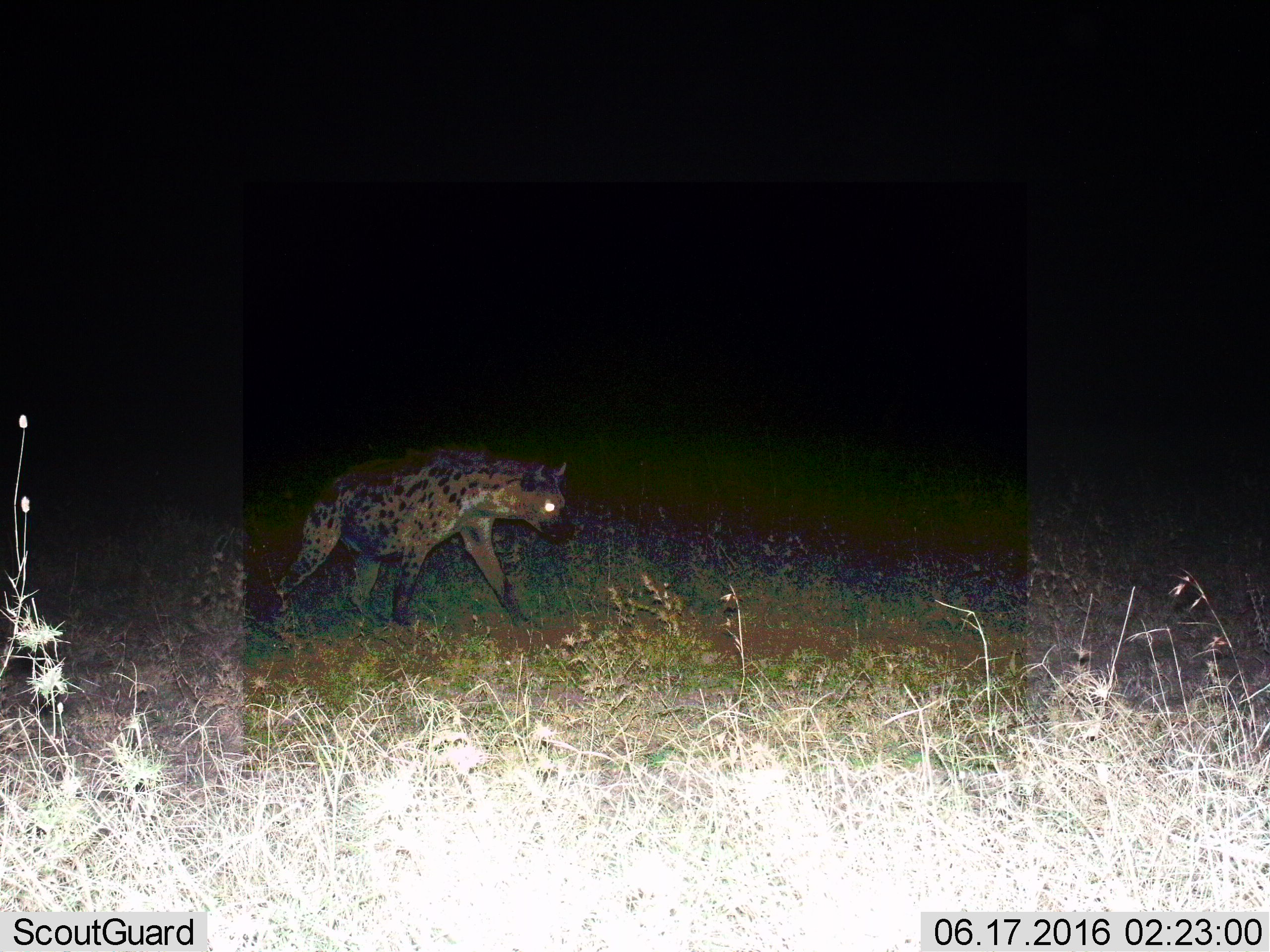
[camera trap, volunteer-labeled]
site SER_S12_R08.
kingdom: Animalia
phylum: Chordata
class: Mammalia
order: Carnivora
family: Hyaenidae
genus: Crocuta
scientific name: Crocuta crocuta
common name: spotted hyena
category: hyenaspotted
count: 1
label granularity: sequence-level